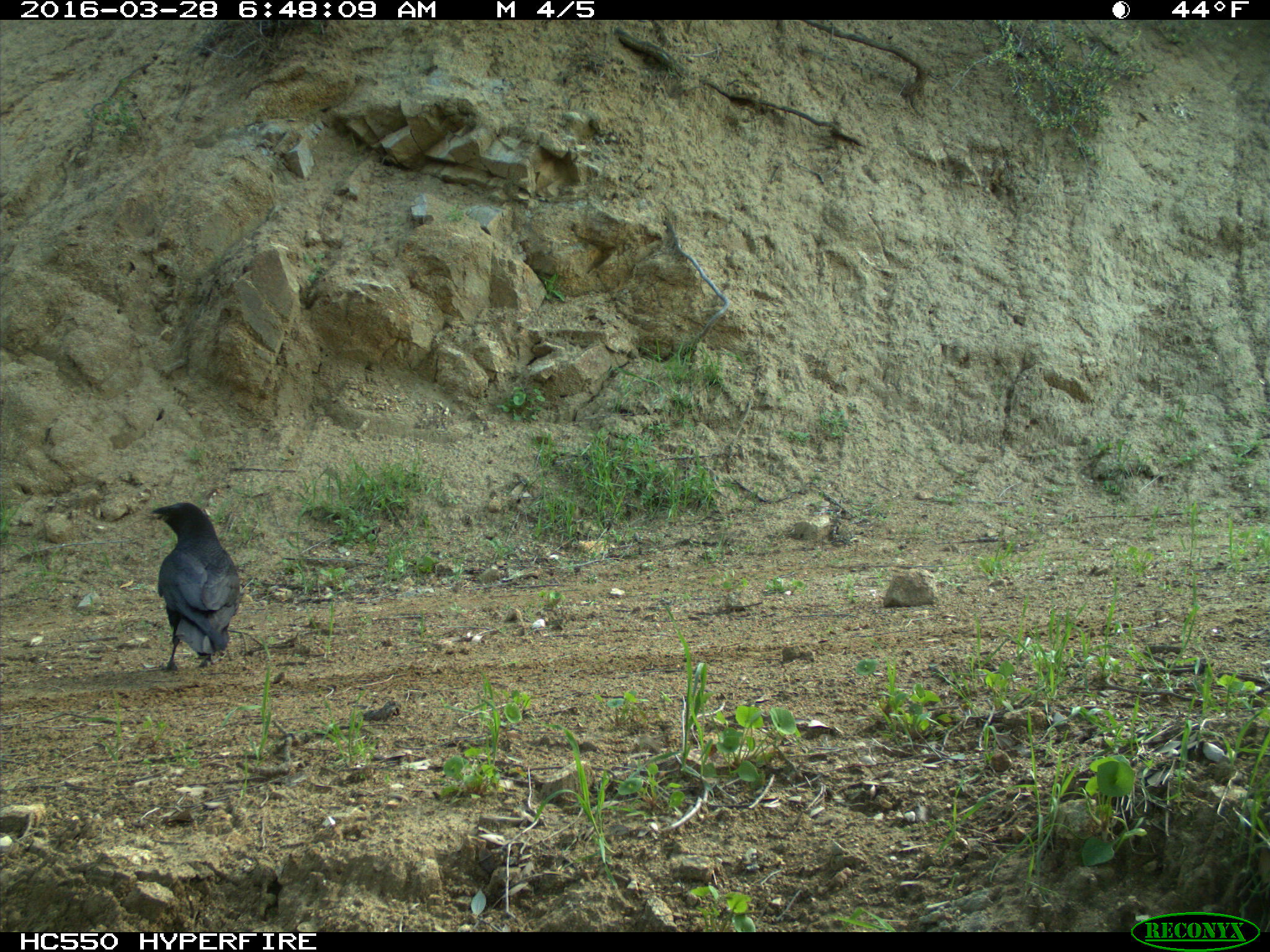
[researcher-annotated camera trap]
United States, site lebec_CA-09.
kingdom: Animalia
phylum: Chordata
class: Aves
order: Passeriformes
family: Corvidae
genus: Corvus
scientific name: Corvus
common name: crows and ravens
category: unidentified corvus